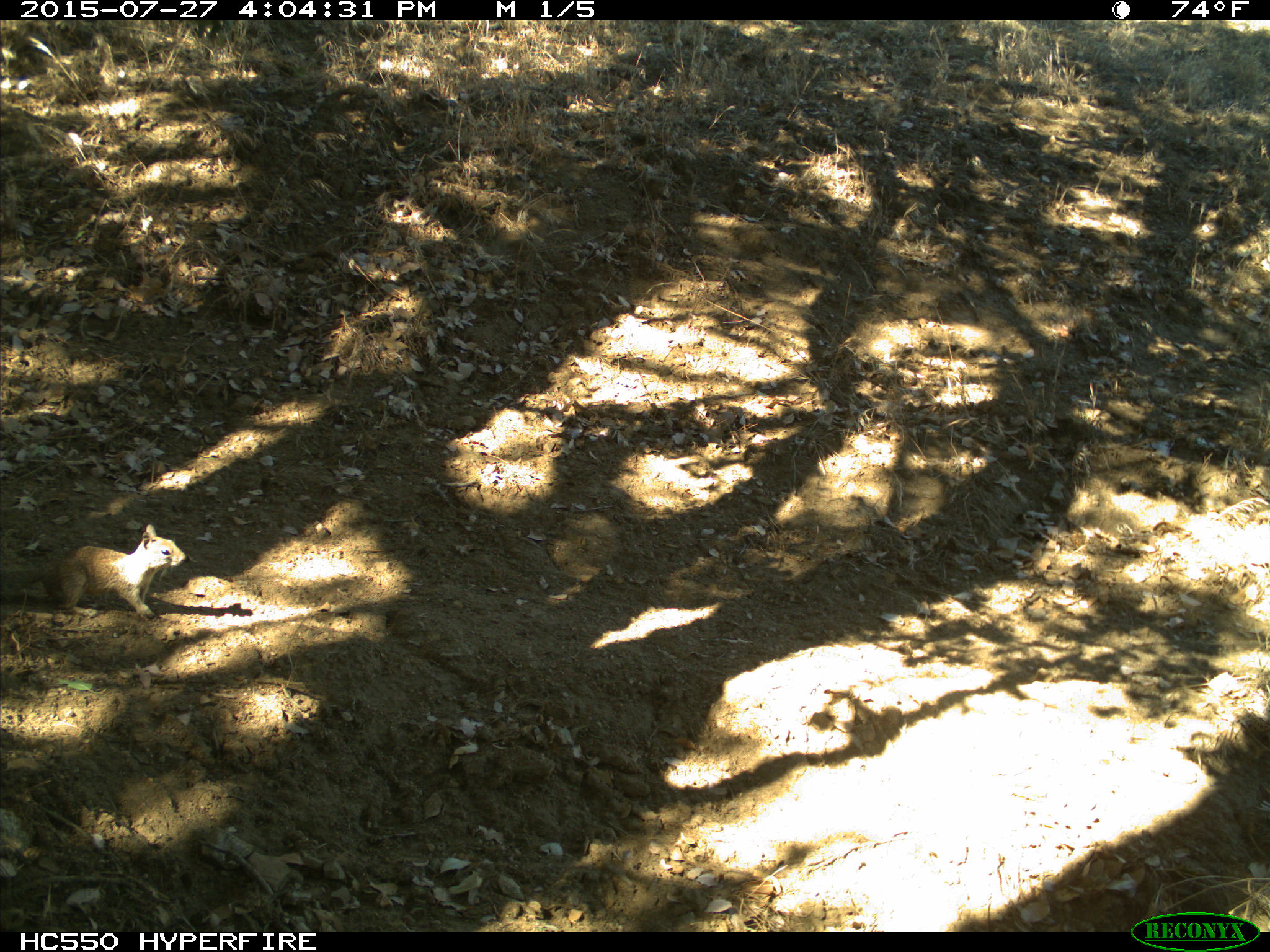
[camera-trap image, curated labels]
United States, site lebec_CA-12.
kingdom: Animalia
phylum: Chordata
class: Mammalia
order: Rodentia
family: Sciuridae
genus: Otospermophilus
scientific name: Otospermophilus beecheyi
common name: california ground squirrel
Otospermophilus beecheyi (california ground squirrel).